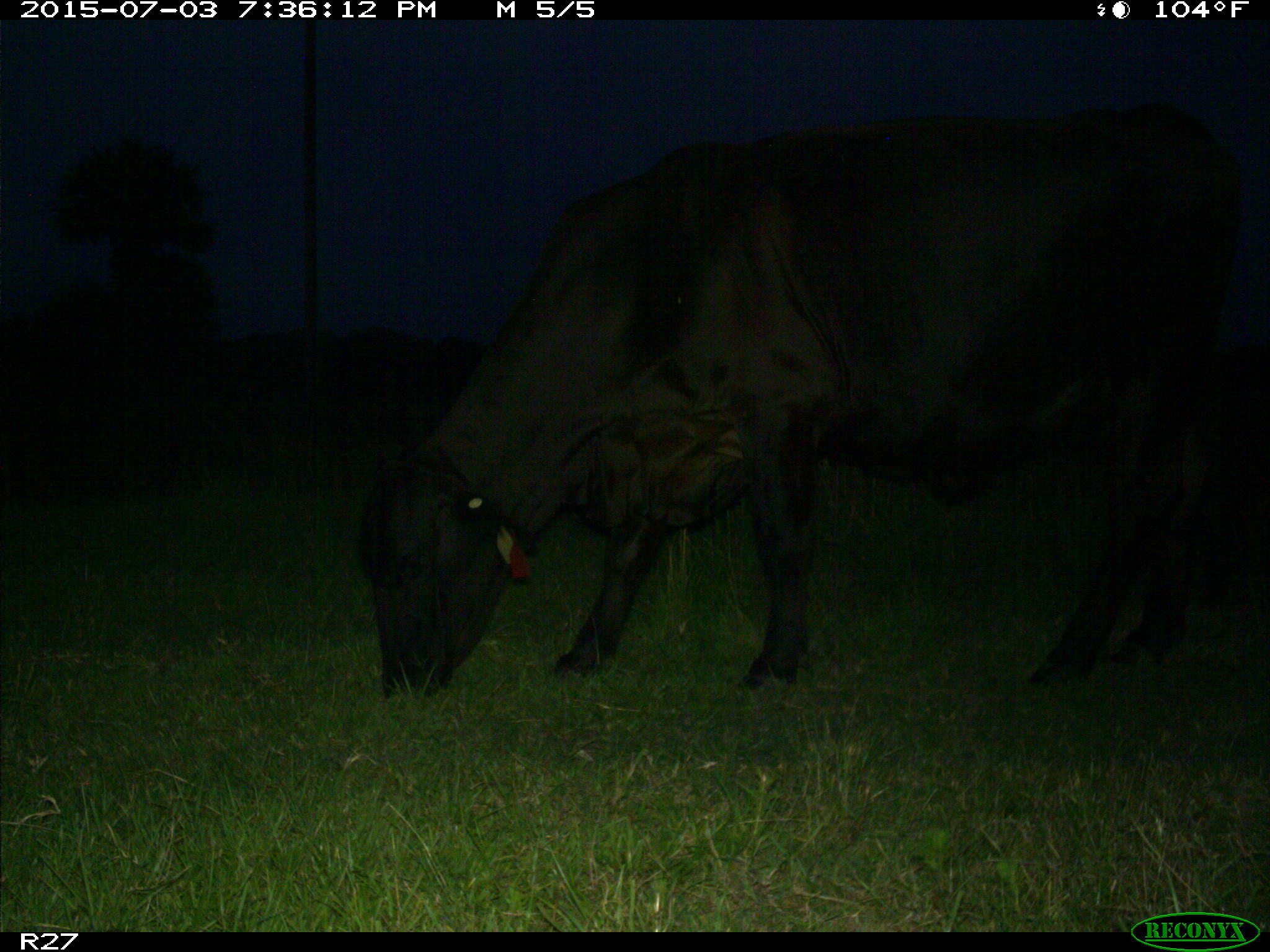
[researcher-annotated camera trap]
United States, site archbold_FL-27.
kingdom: Animalia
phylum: Chordata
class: Mammalia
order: Artiodactyla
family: Bovidae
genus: Bos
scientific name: Bos taurus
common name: domestic cow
Bos taurus (domestic cow).